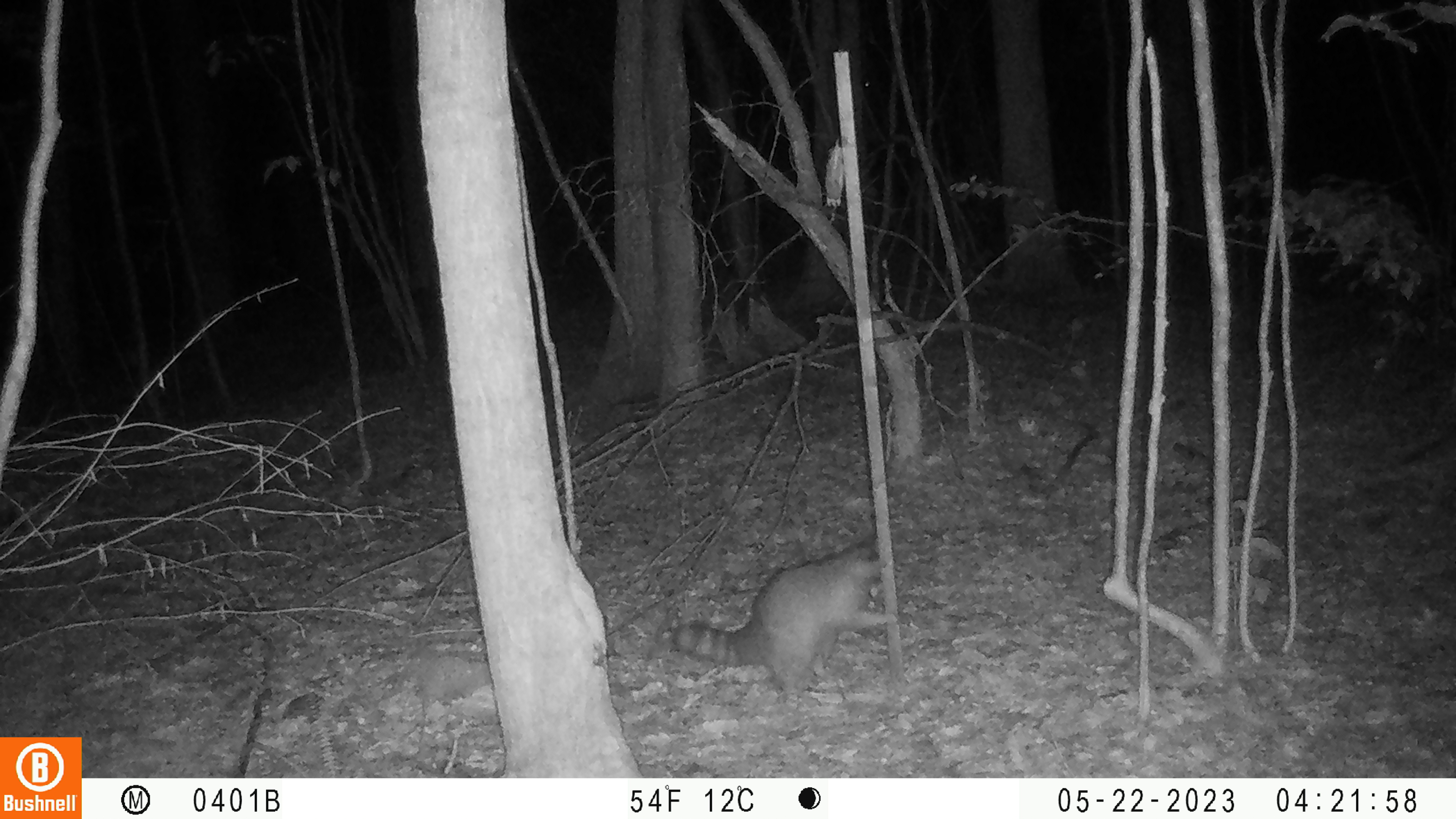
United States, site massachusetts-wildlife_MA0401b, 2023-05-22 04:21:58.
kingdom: Animalia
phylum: Chordata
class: Mammalia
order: Carnivora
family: Procyonidae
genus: Procyon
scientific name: Procyon lotor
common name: raccoon